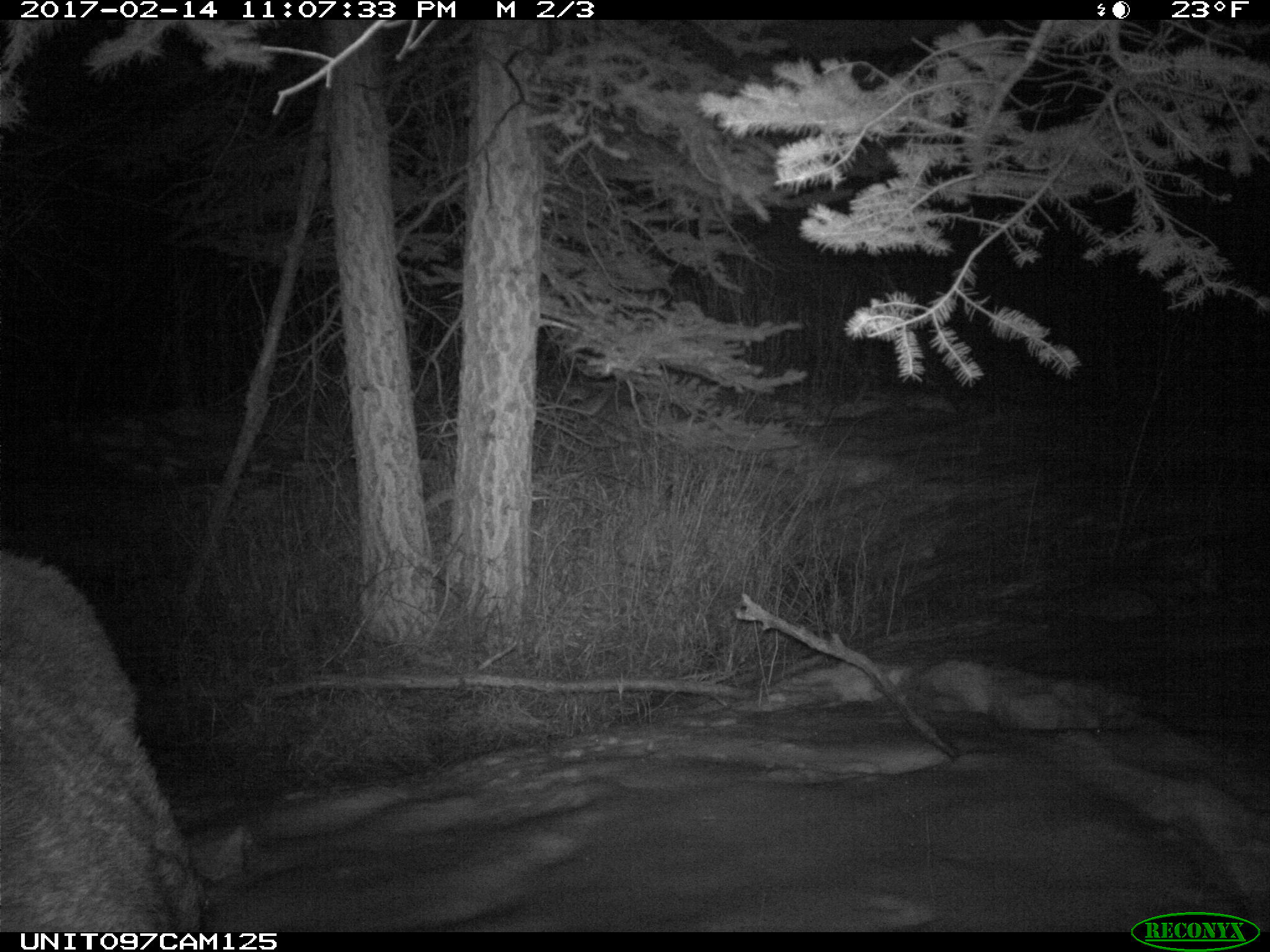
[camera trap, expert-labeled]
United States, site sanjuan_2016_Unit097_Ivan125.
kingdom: Animalia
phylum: Chordata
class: Mammalia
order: Artiodactyla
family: Cervidae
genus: Alces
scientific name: Alces alces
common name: moose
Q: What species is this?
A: Alces alces (moose).